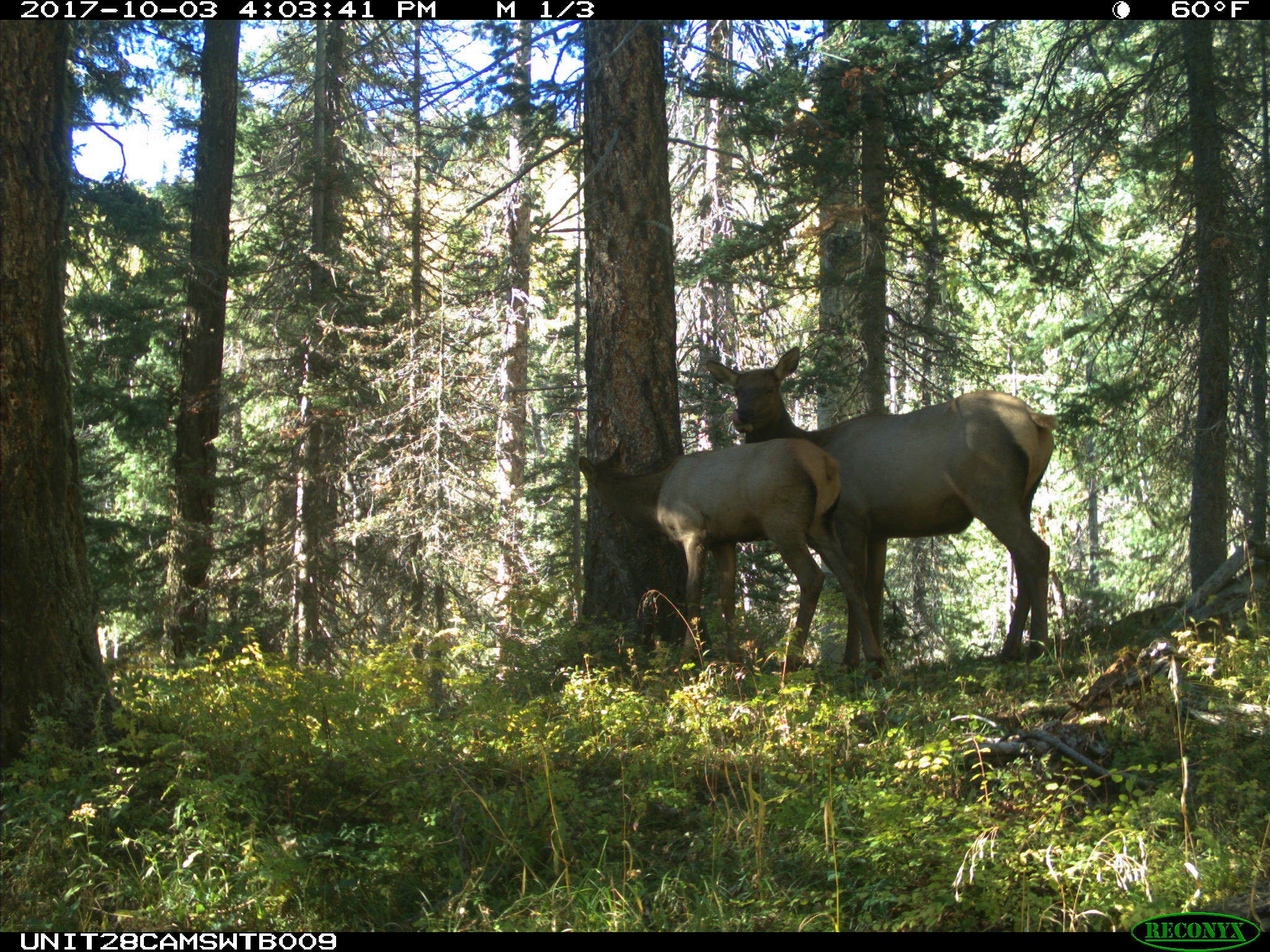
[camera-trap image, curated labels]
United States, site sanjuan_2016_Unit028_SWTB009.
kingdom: Animalia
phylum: Chordata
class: Mammalia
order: Artiodactyla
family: Cervidae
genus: Cervus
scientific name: Cervus elaphus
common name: red deer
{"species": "Cervus elaphus (red deer)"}